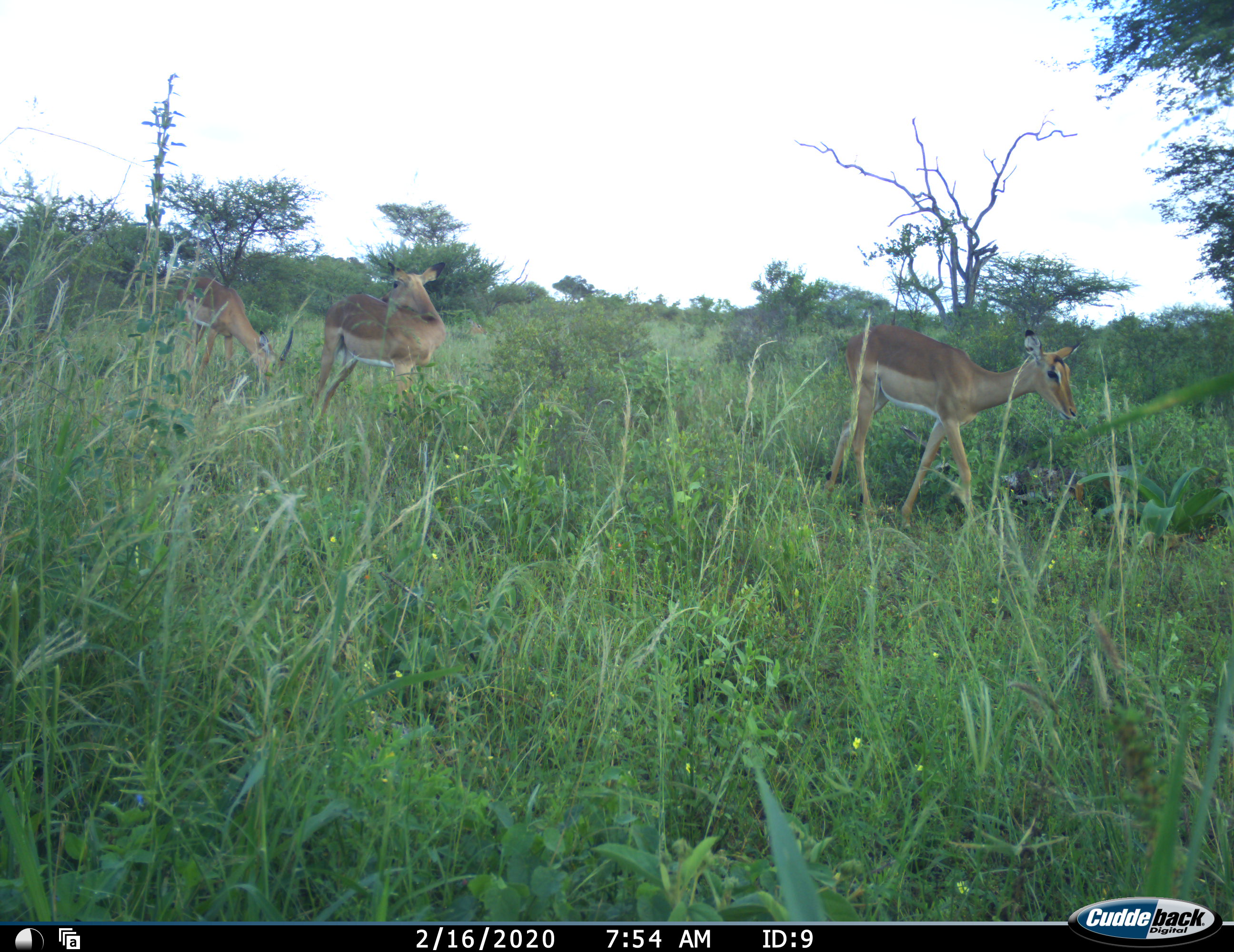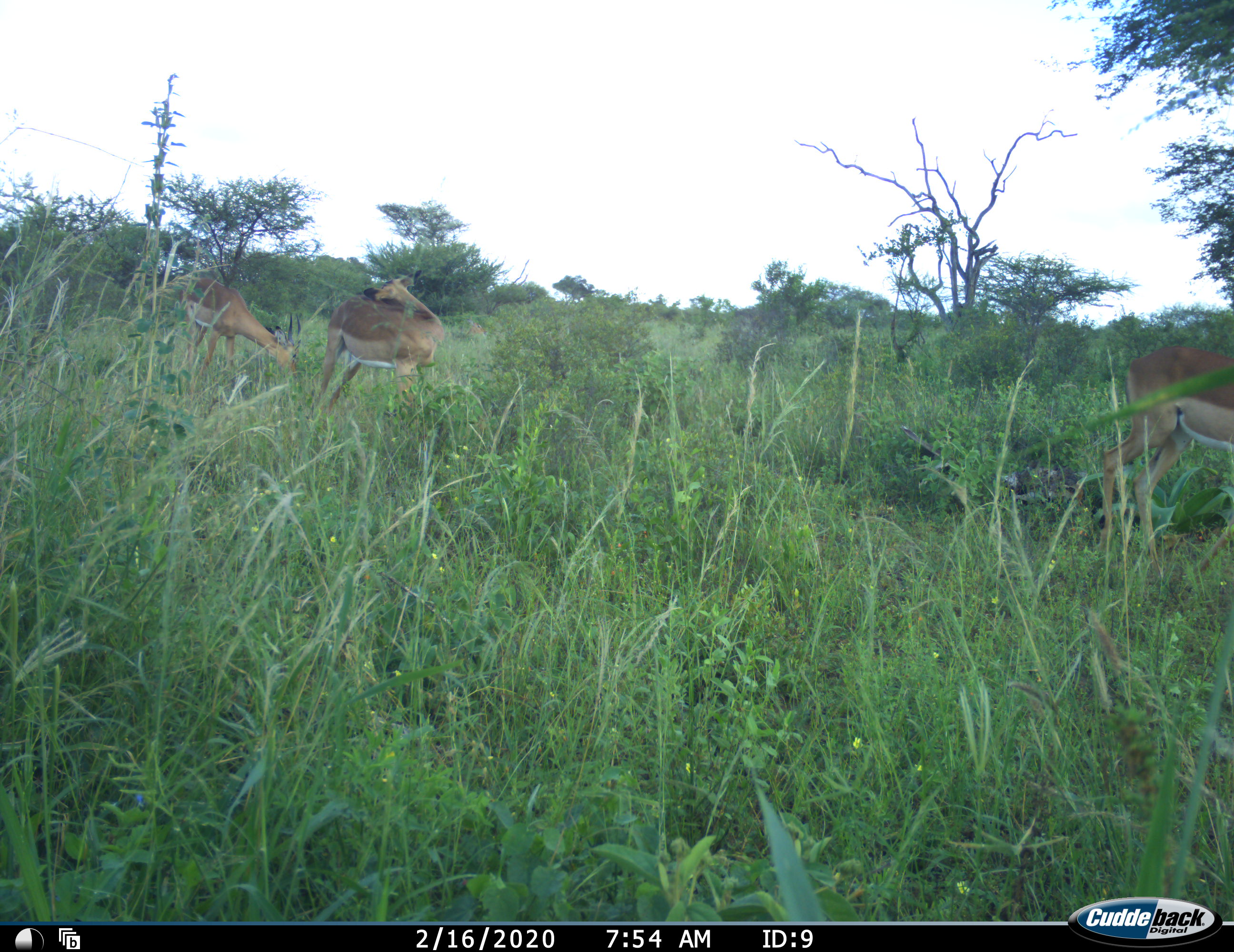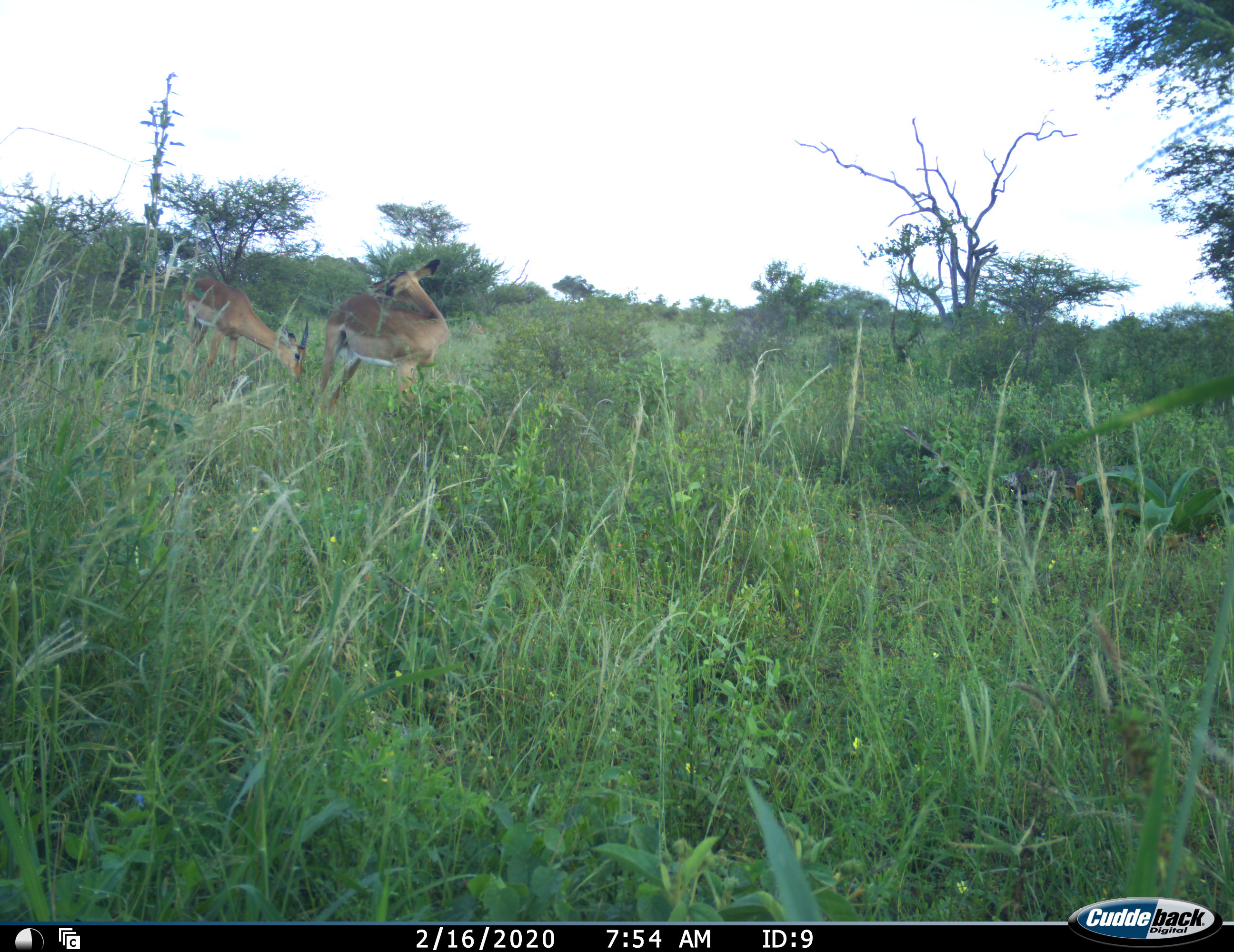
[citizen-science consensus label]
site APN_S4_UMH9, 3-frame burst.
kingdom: Animalia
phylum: Chordata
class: Mammalia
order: Artiodactyla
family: Bovidae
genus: Aepyceros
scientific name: Aepyceros melampus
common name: impala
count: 3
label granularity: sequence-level